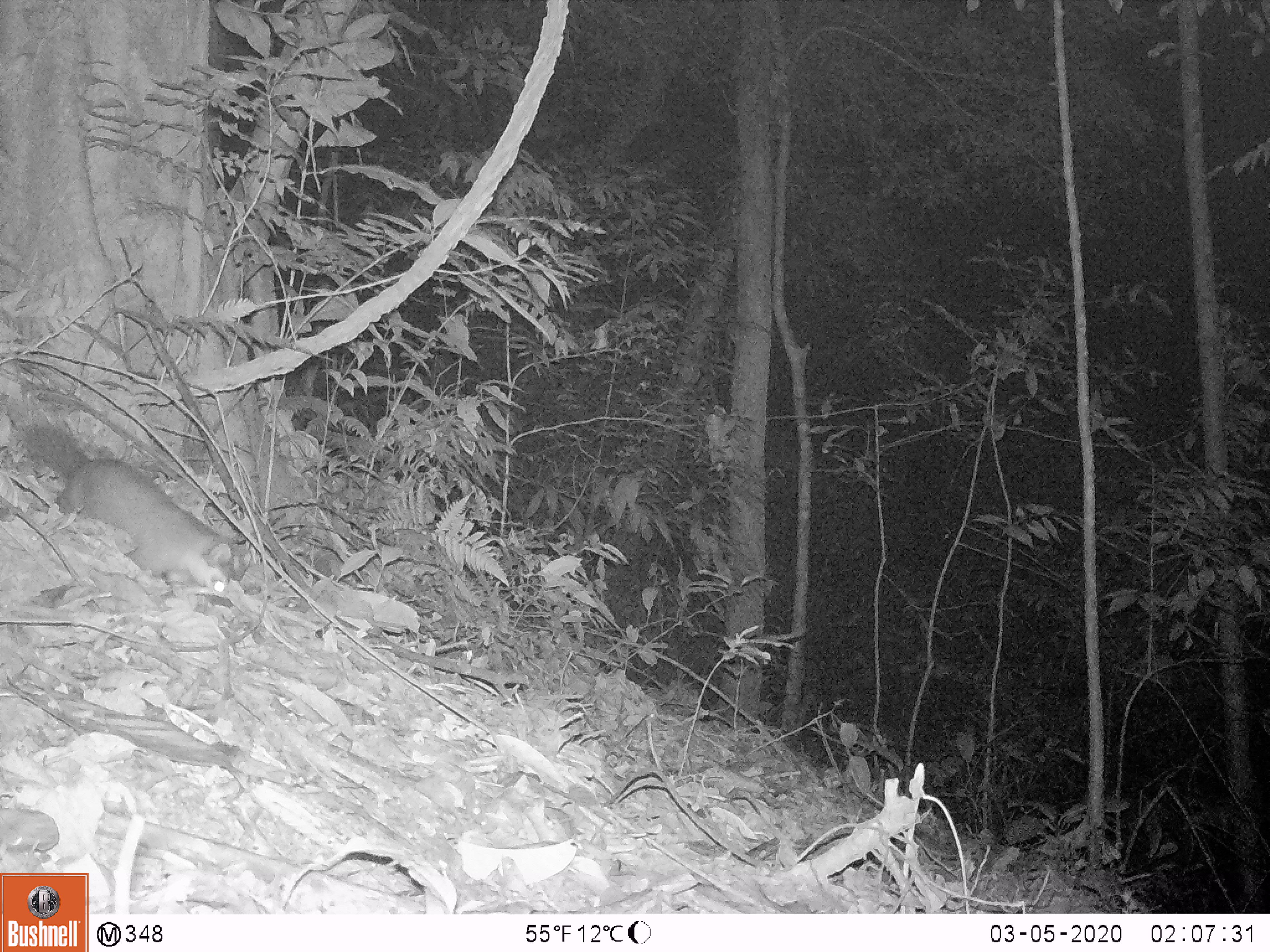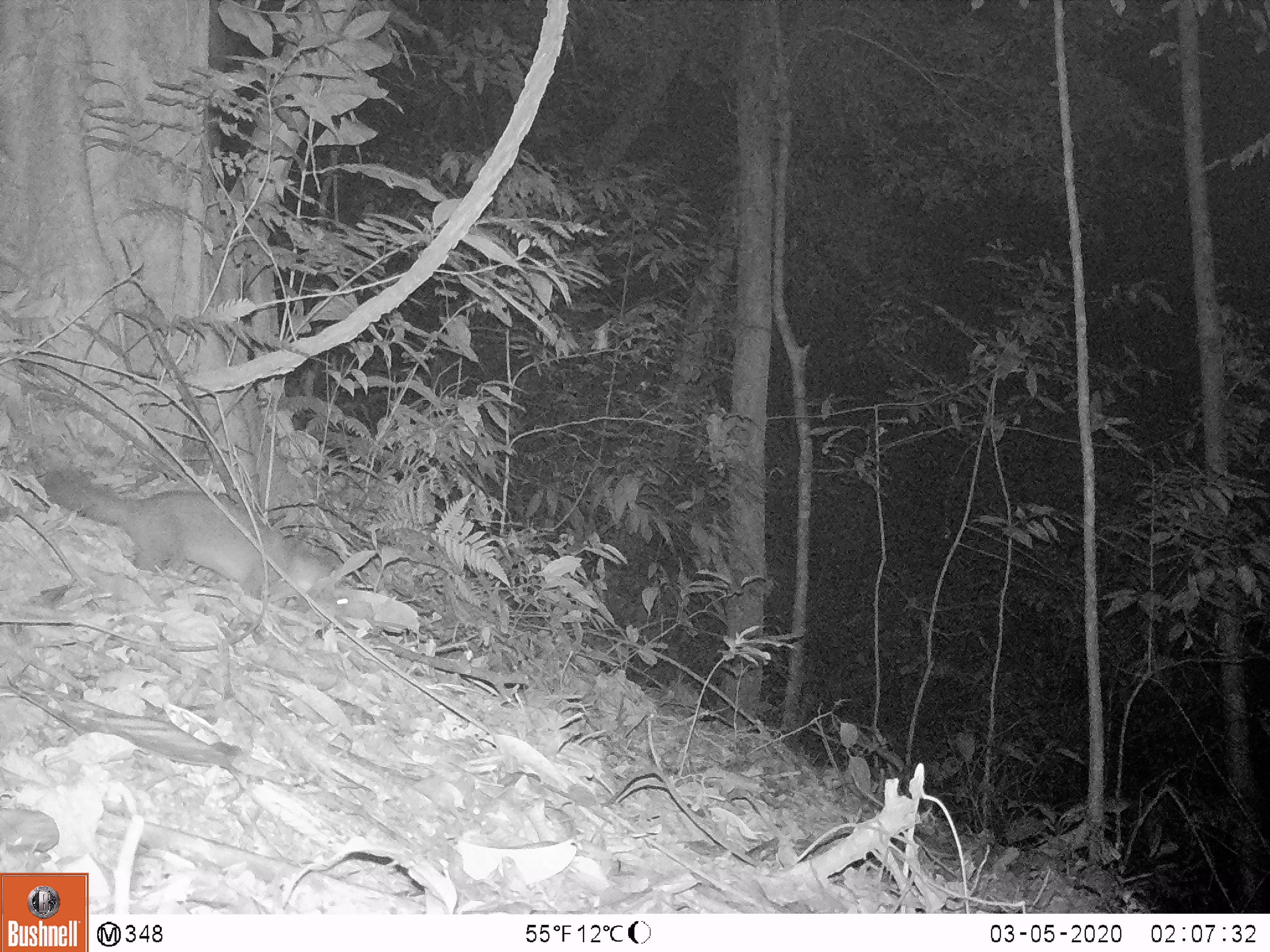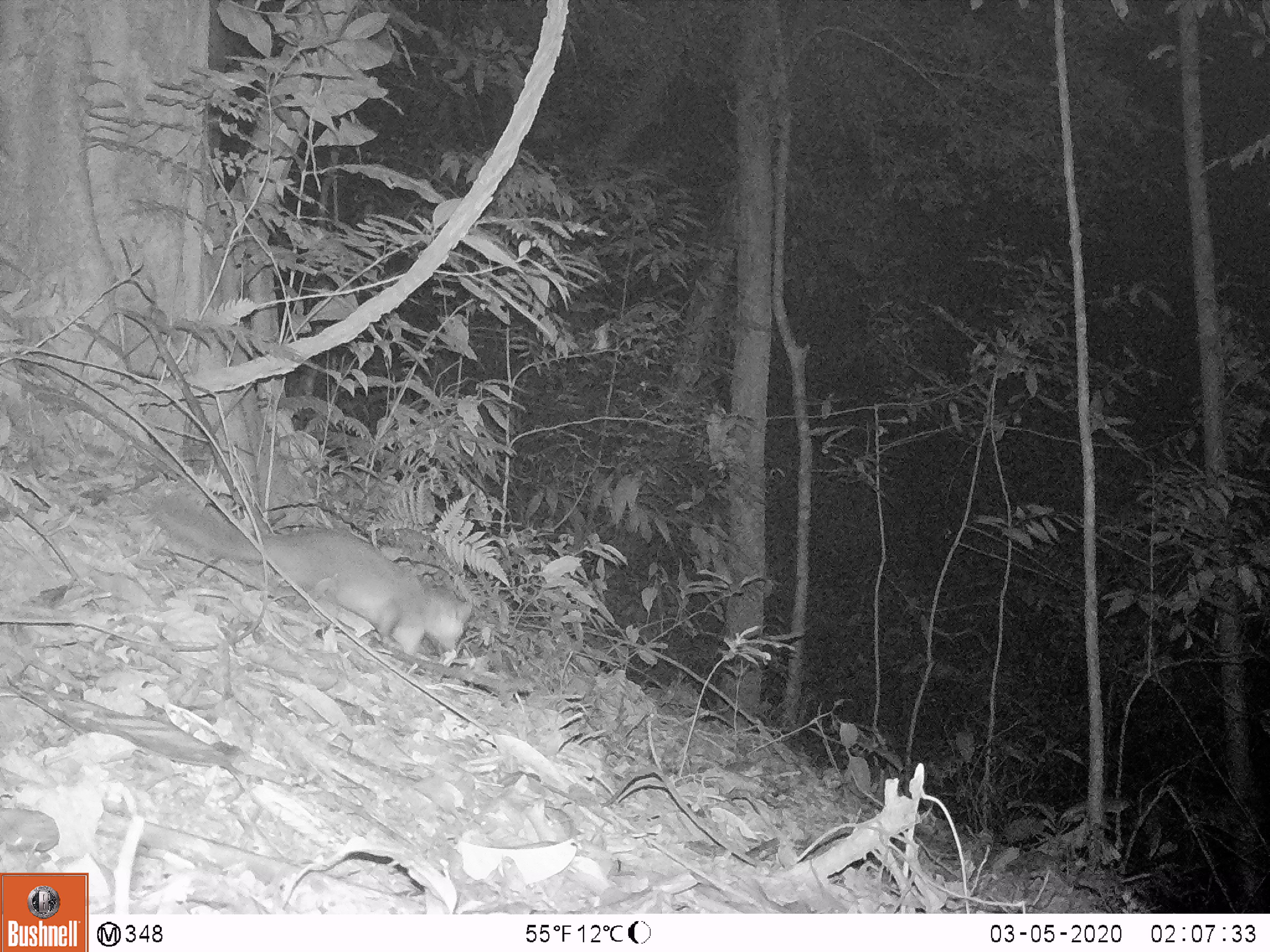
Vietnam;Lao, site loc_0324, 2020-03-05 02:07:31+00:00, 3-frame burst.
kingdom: Animalia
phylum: Chordata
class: Mammalia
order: Carnivora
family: Mustelidae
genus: Melogale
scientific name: Melogale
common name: ferret badger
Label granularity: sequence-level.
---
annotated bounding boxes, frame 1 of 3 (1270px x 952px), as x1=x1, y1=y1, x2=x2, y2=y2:
ferret badger: x1=19, y1=419, x2=250, y2=597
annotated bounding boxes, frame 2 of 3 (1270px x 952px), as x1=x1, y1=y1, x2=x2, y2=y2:
ferret badger: x1=40, y1=465, x2=372, y2=620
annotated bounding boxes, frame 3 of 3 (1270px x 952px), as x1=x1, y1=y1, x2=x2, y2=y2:
ferret badger: x1=150, y1=490, x2=474, y2=656